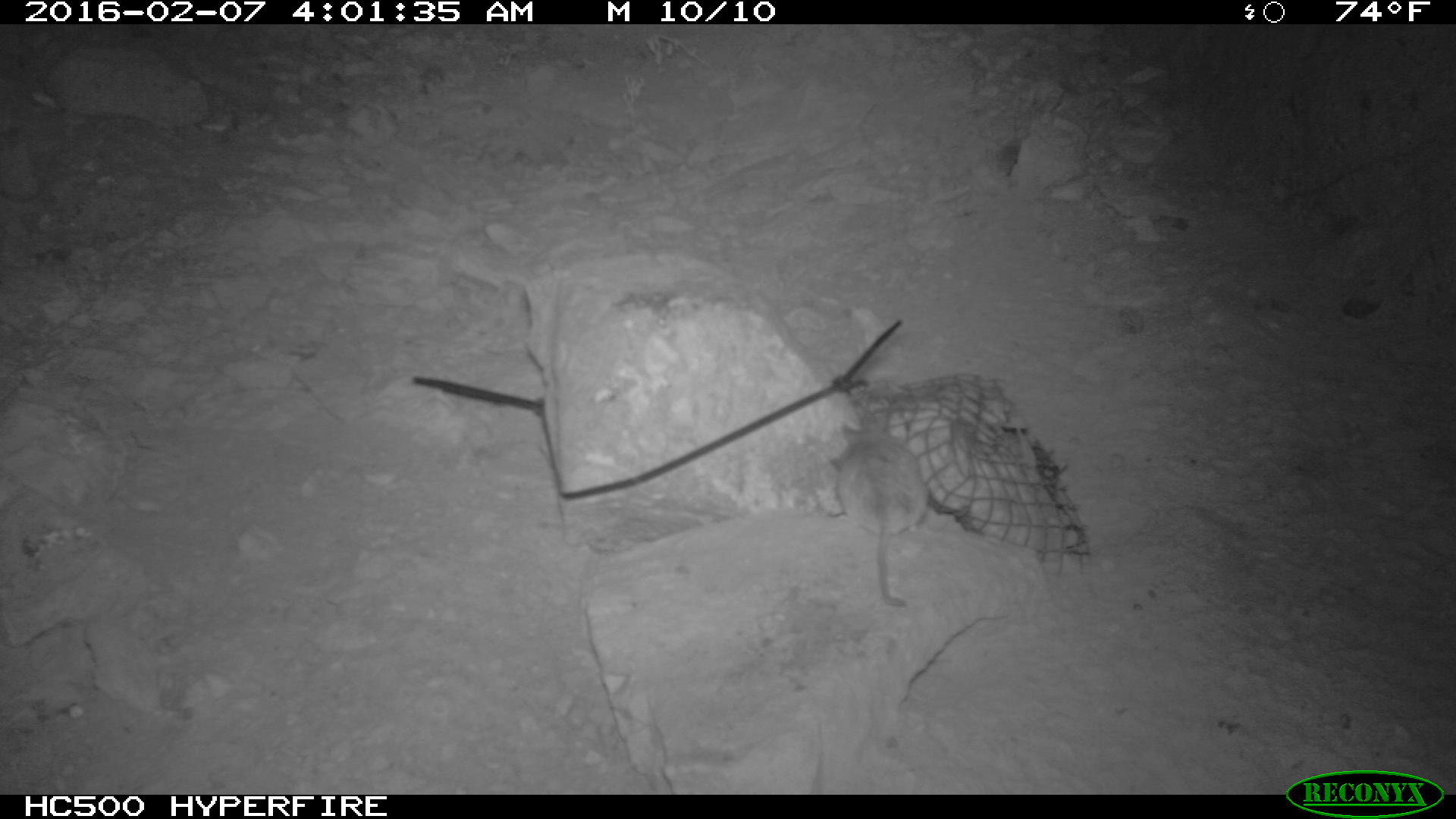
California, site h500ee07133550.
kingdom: Animalia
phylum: Chordata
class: Mammalia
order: Rodentia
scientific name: Rodentia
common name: rodent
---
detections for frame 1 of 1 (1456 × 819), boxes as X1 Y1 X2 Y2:
rodent: 829 408 930 607